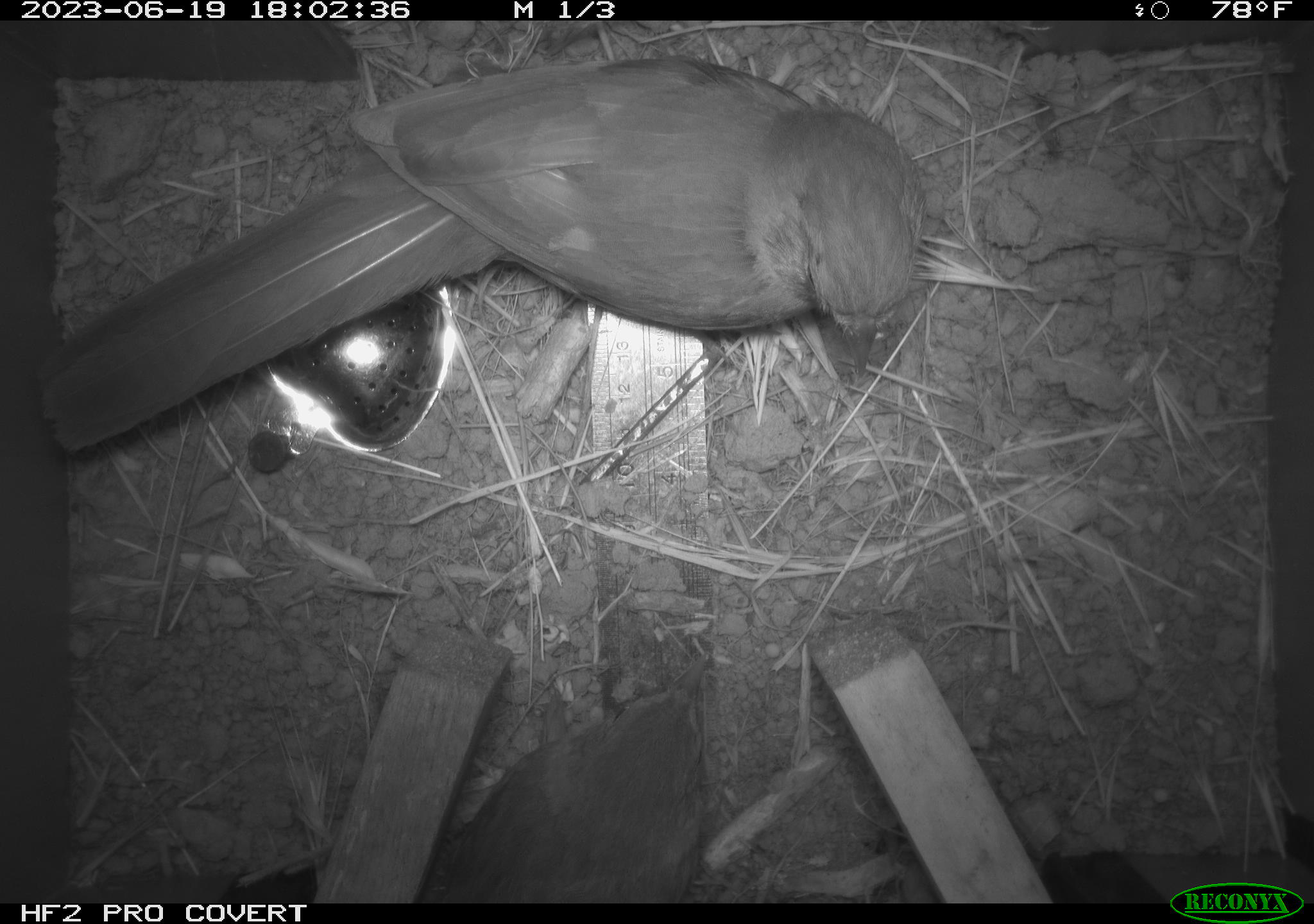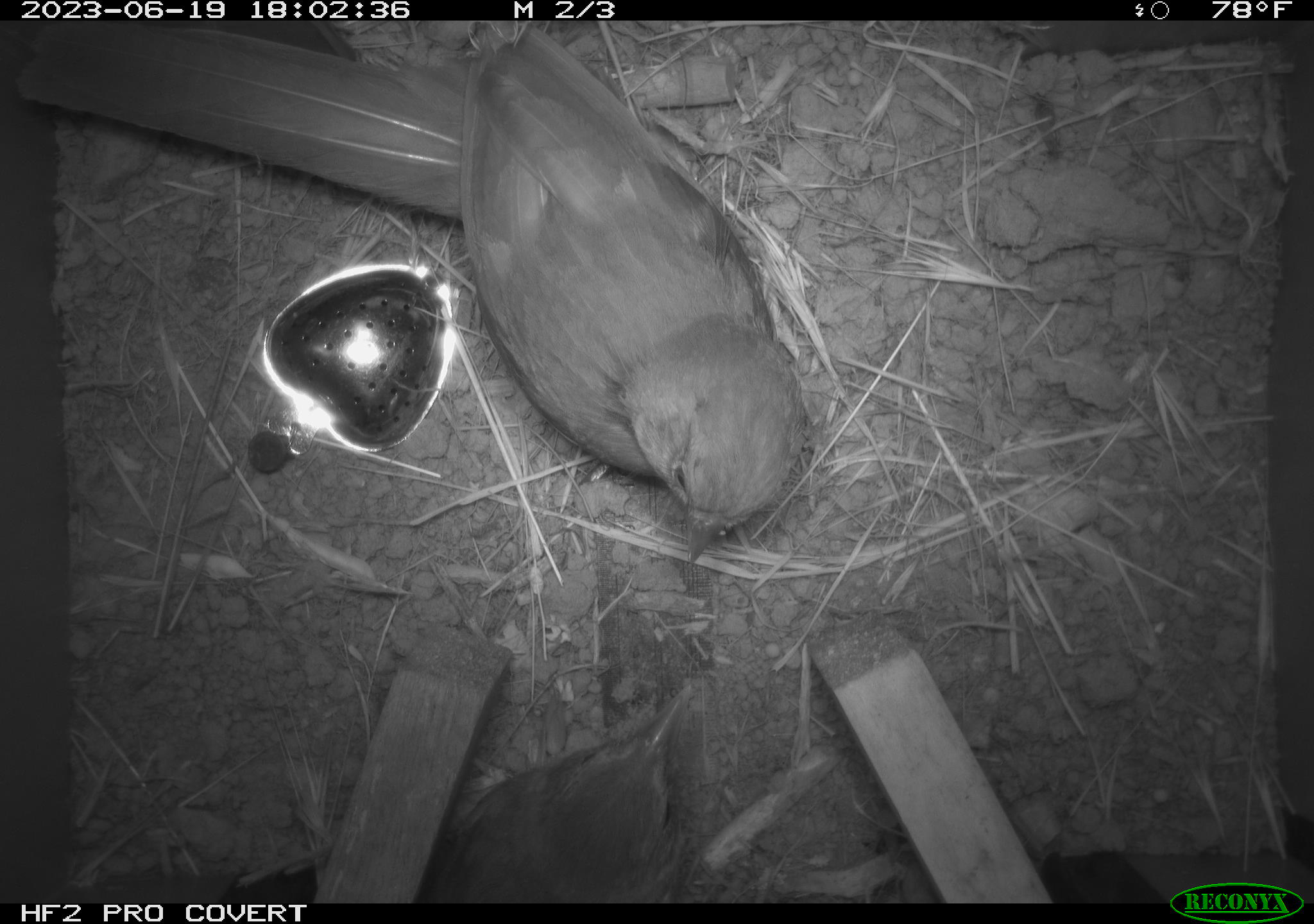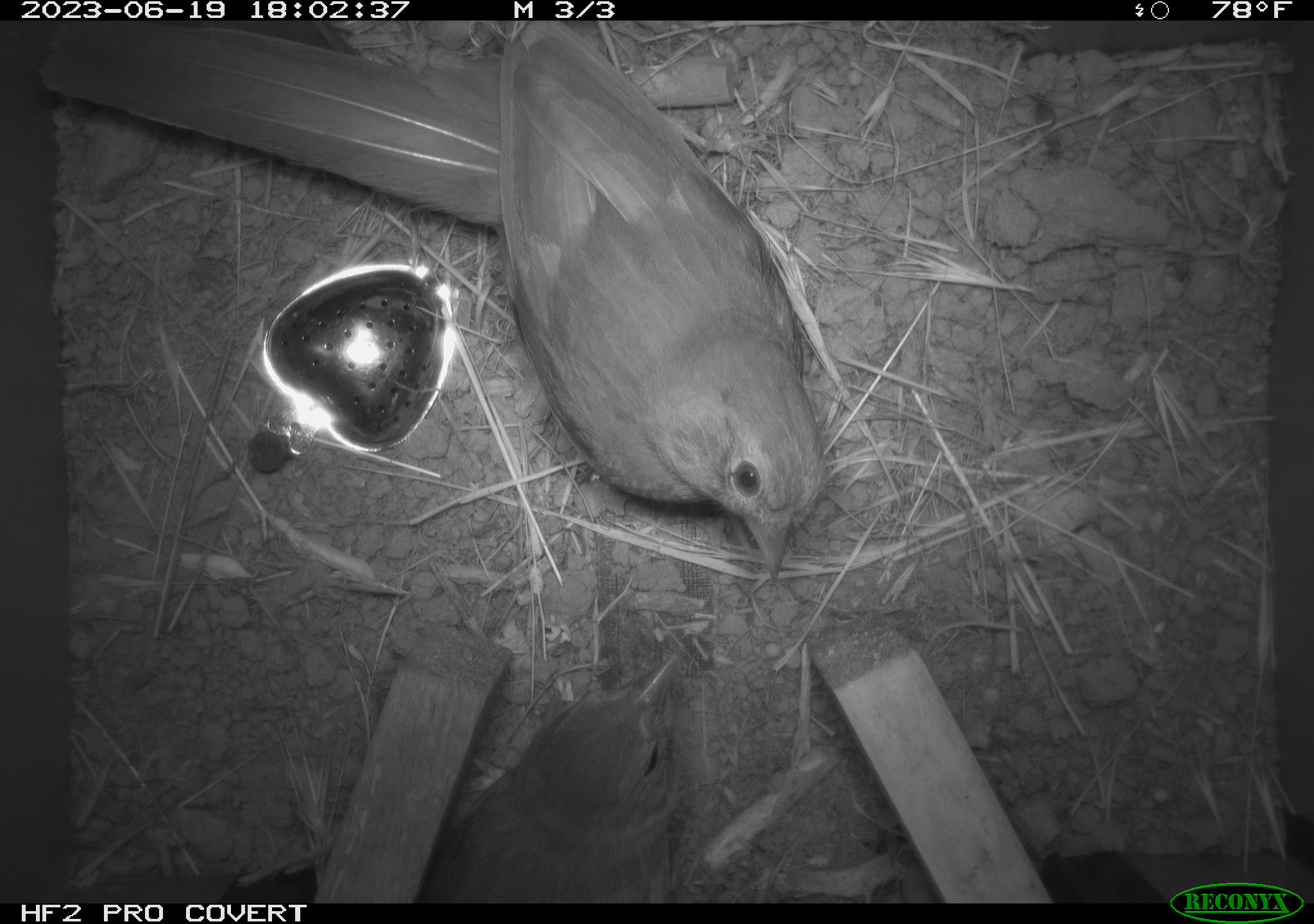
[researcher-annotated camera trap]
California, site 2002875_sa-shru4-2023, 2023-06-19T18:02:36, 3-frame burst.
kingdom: Animalia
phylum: Chordata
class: Aves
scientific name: Aves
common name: bird